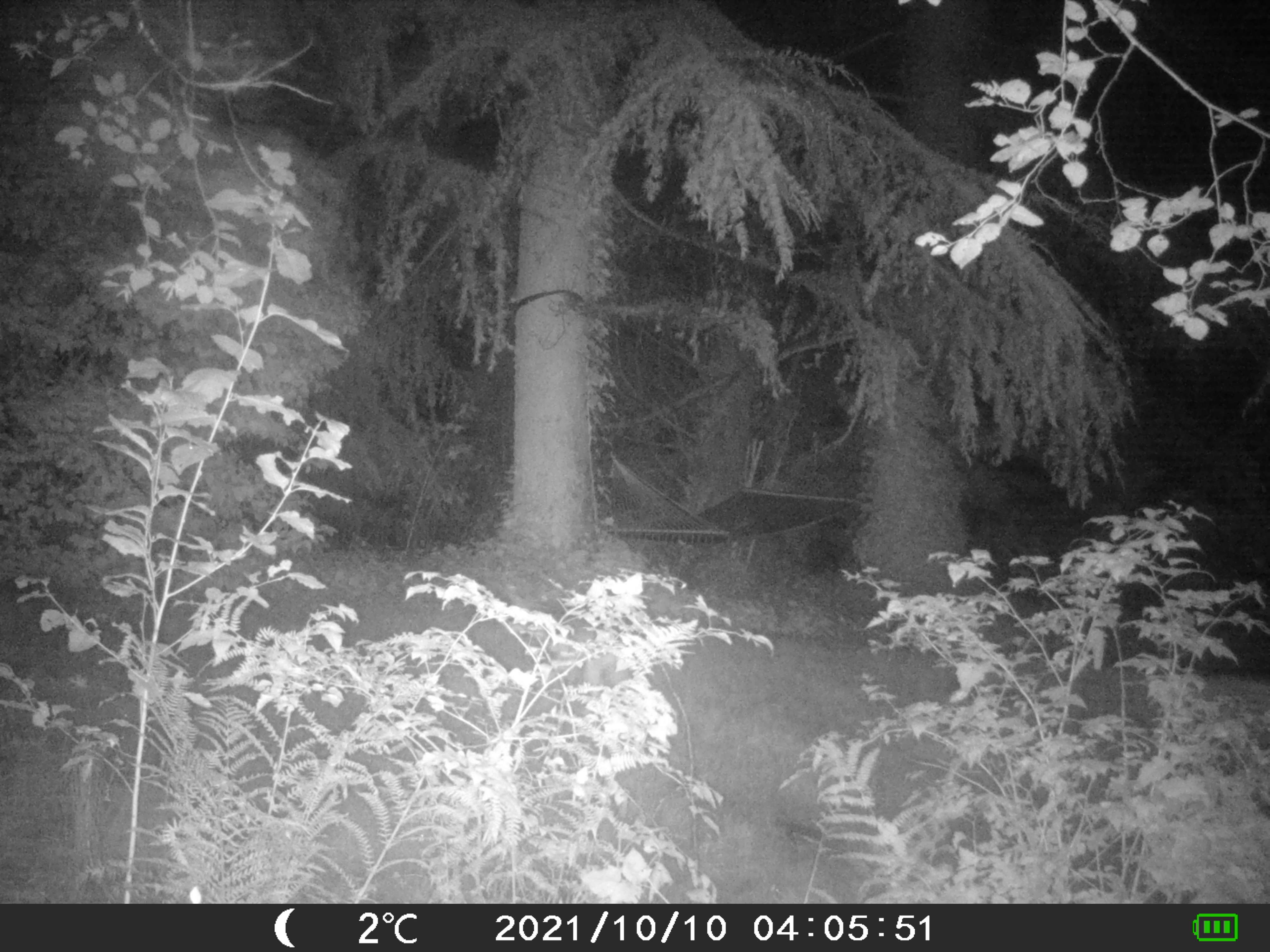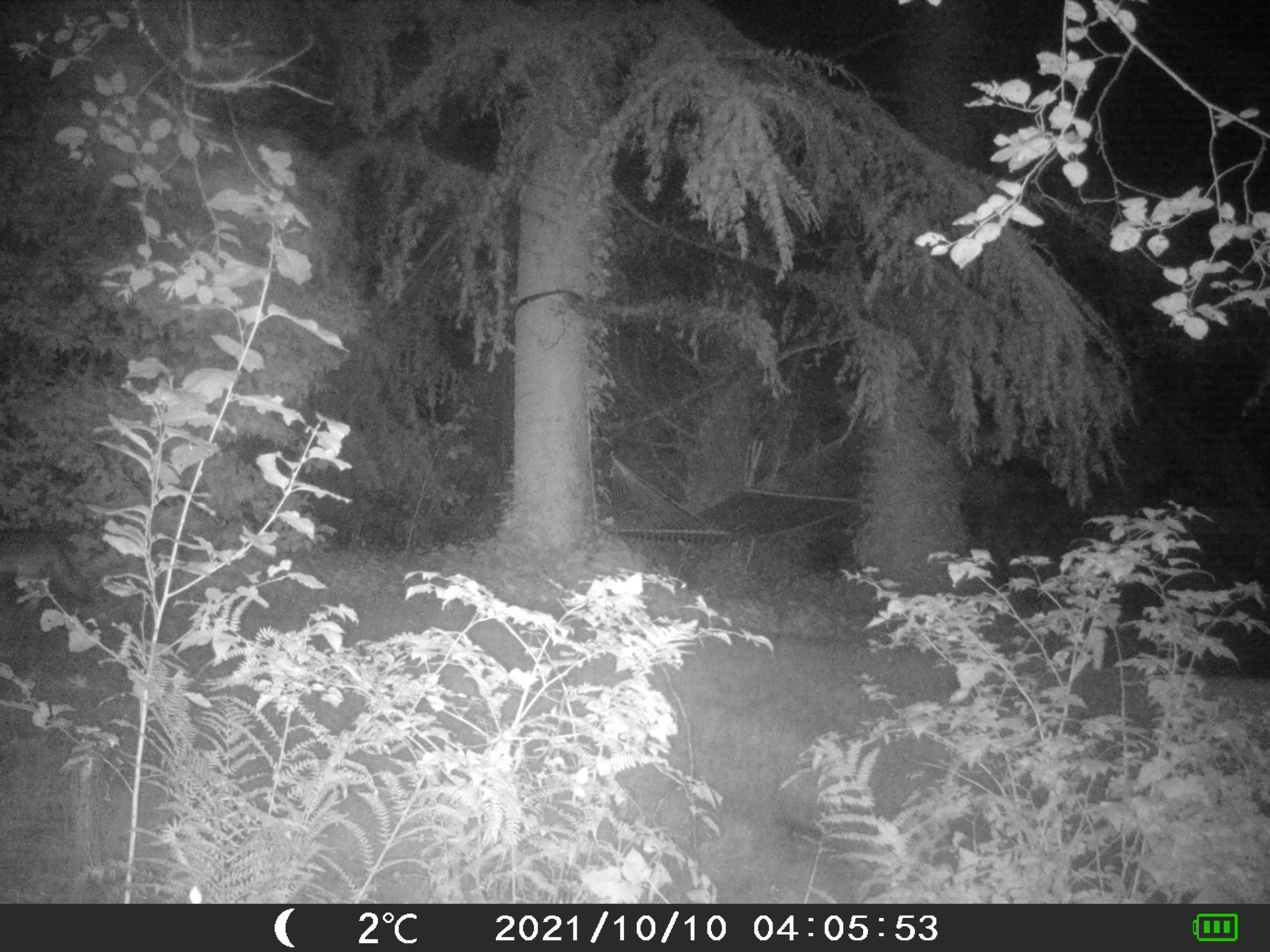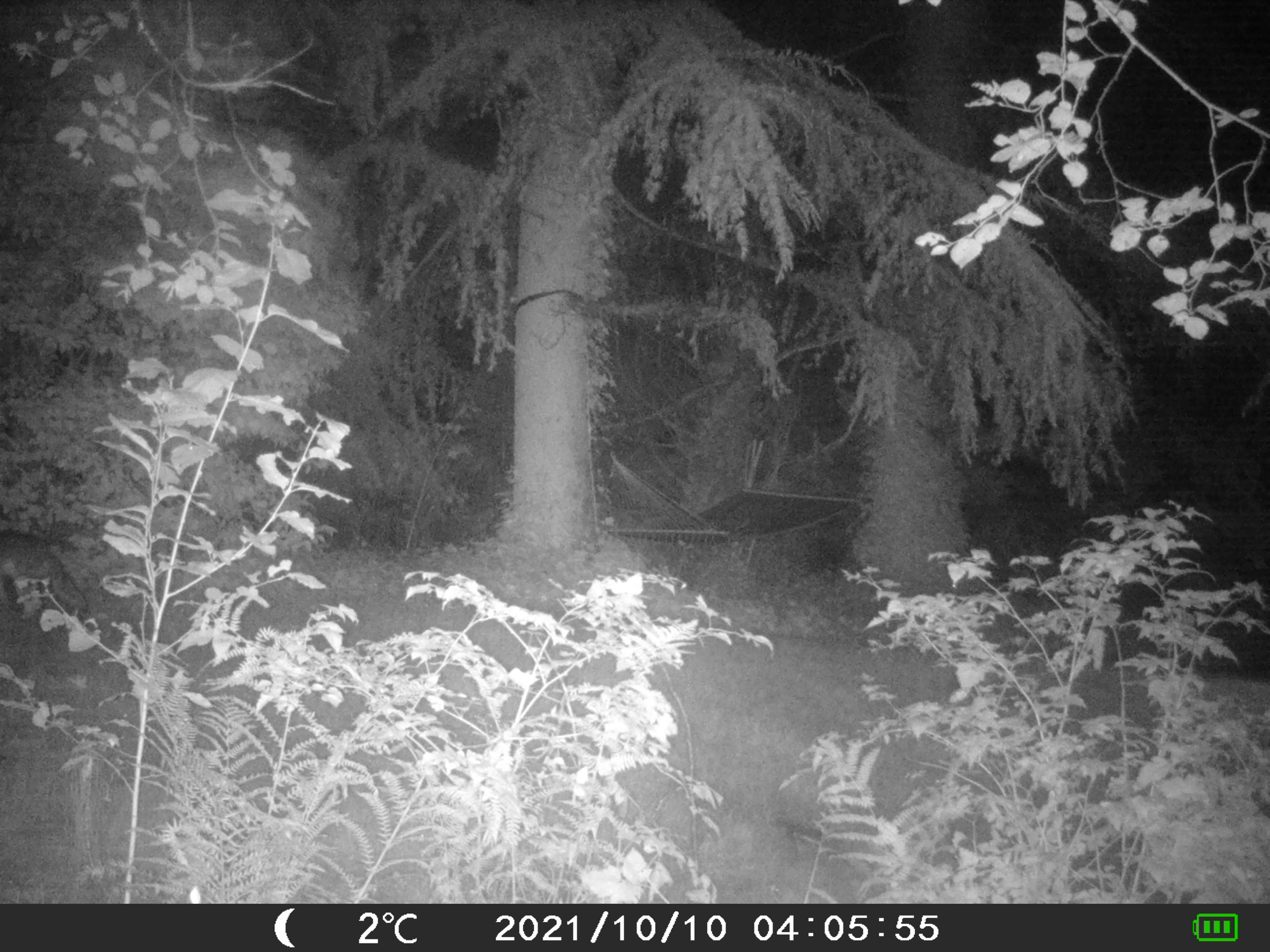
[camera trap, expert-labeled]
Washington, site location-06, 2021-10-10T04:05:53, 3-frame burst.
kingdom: Animalia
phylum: Chordata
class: Mammalia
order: Carnivora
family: Canidae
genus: Canis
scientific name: Canis latrans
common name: coyote